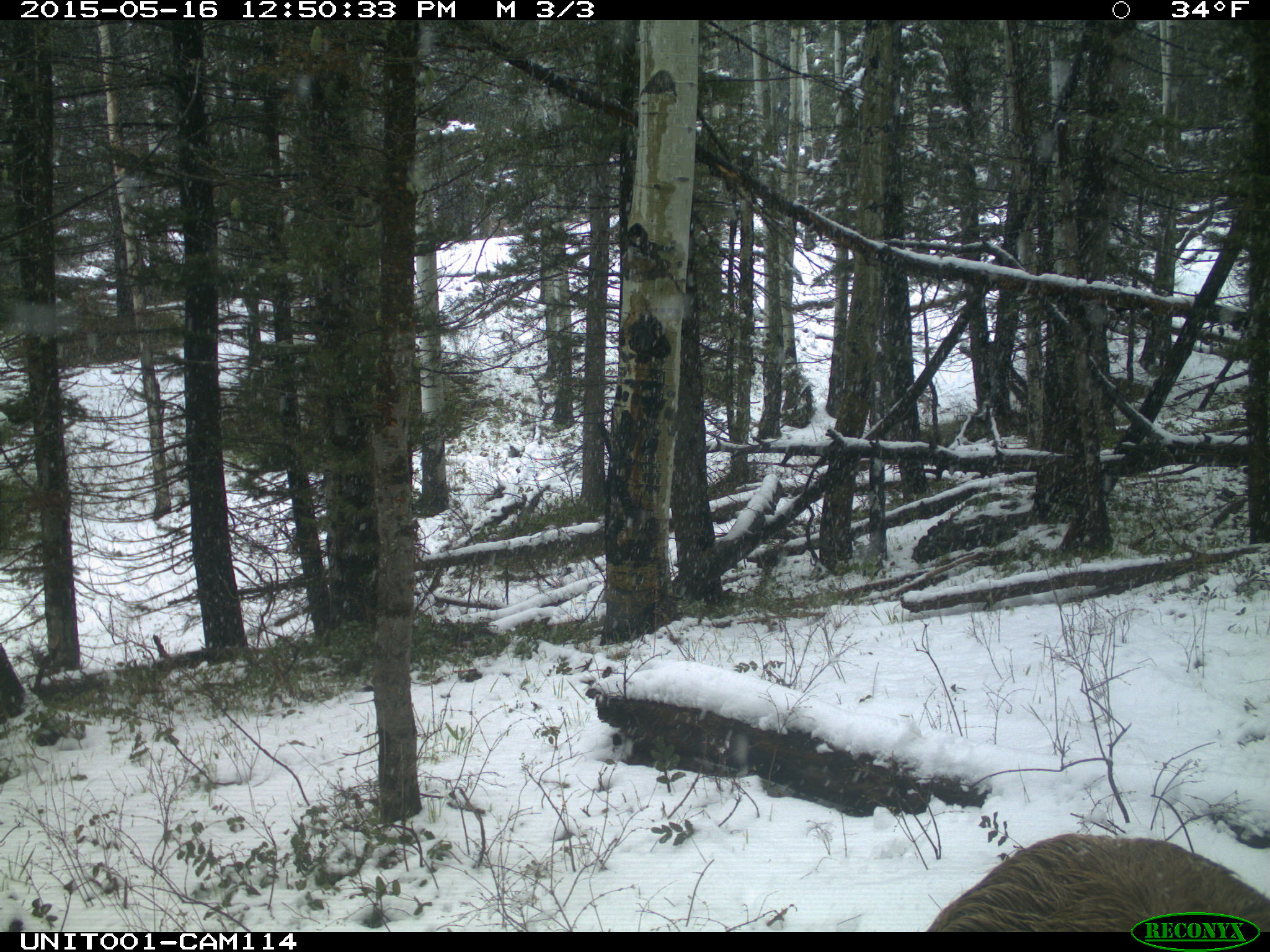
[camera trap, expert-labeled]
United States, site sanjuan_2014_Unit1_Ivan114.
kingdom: Animalia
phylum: Chordata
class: Mammalia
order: Artiodactyla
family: Cervidae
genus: Cervus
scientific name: Cervus elaphus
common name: red deer